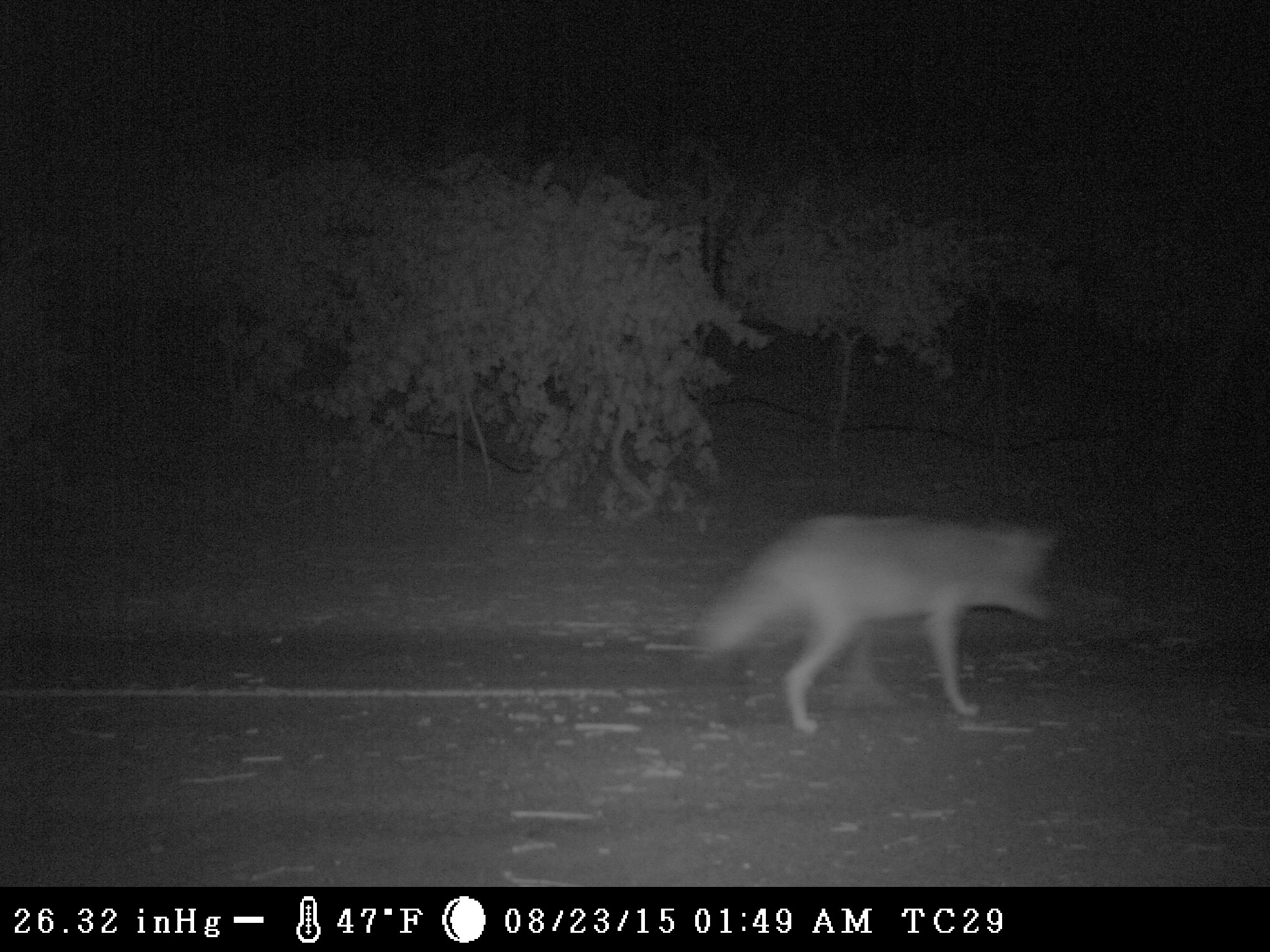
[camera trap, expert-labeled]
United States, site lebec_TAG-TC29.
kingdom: Animalia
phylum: Chordata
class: Mammalia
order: Carnivora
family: Canidae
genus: Canis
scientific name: Canis latrans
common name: coyote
Canis latrans (coyote).